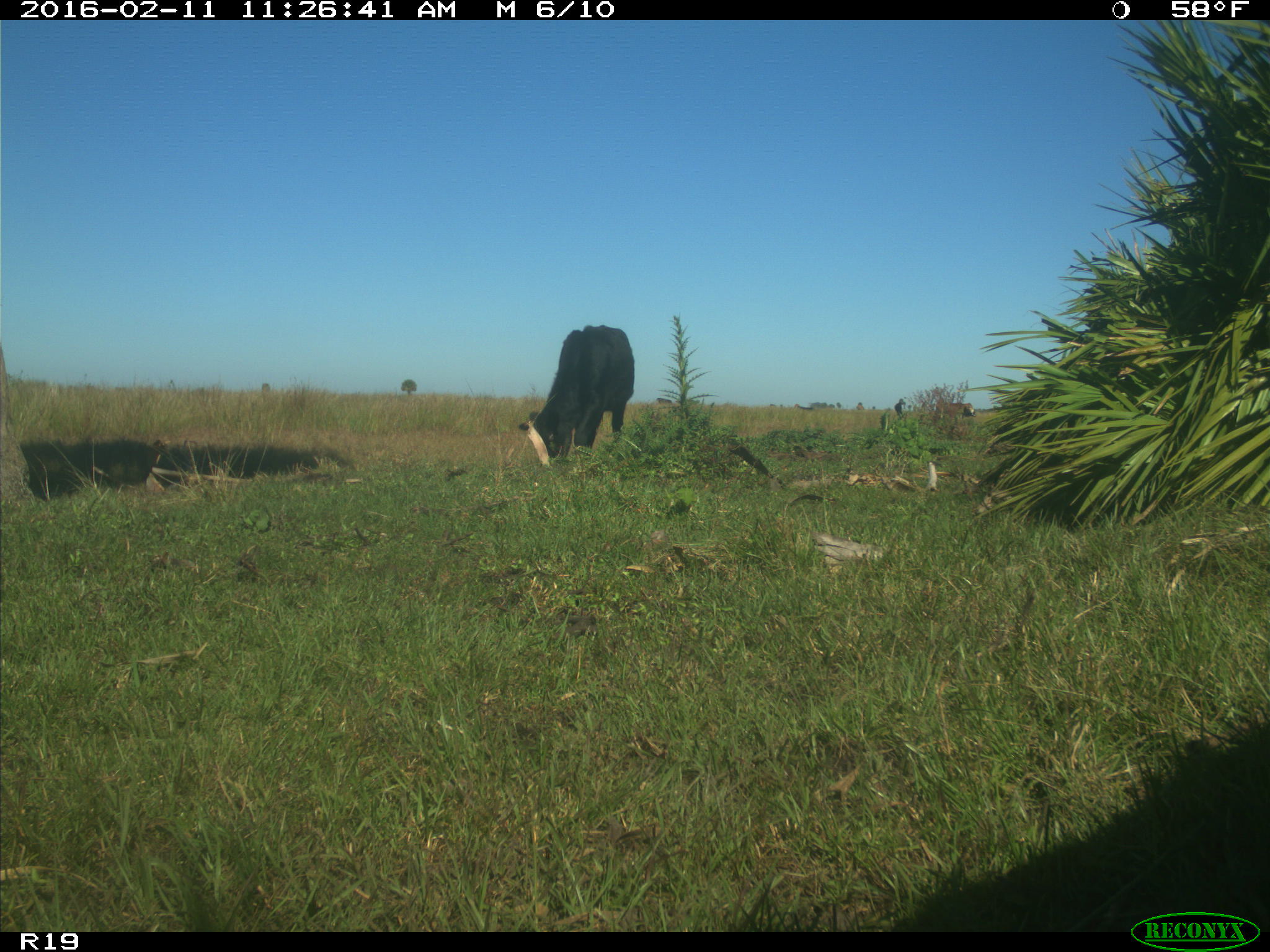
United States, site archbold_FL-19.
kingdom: Animalia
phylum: Chordata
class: Mammalia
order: Artiodactyla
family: Bovidae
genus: Bos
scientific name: Bos taurus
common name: domestic cow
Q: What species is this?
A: Bos taurus (domestic cow).